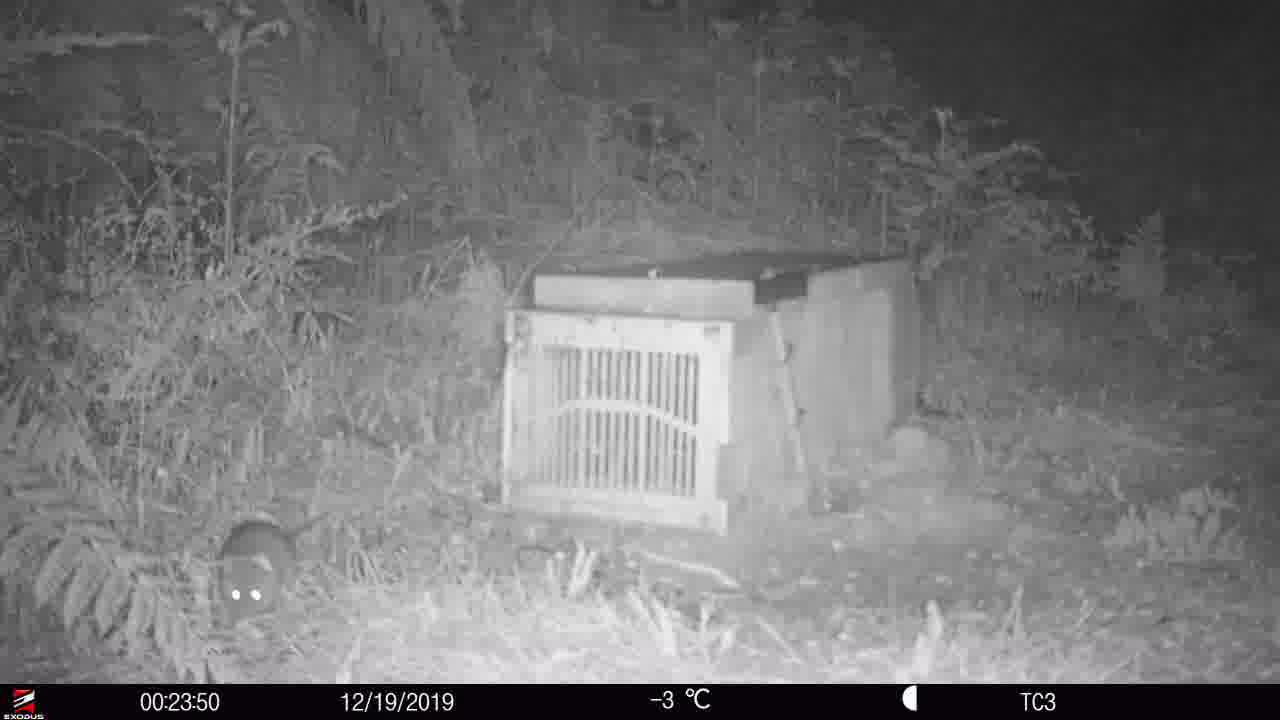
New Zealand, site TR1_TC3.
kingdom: Animalia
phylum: Chordata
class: Mammalia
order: Rodentia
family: Muridae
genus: Rattus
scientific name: Rattus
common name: rat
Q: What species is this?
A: Rat (Rattus).